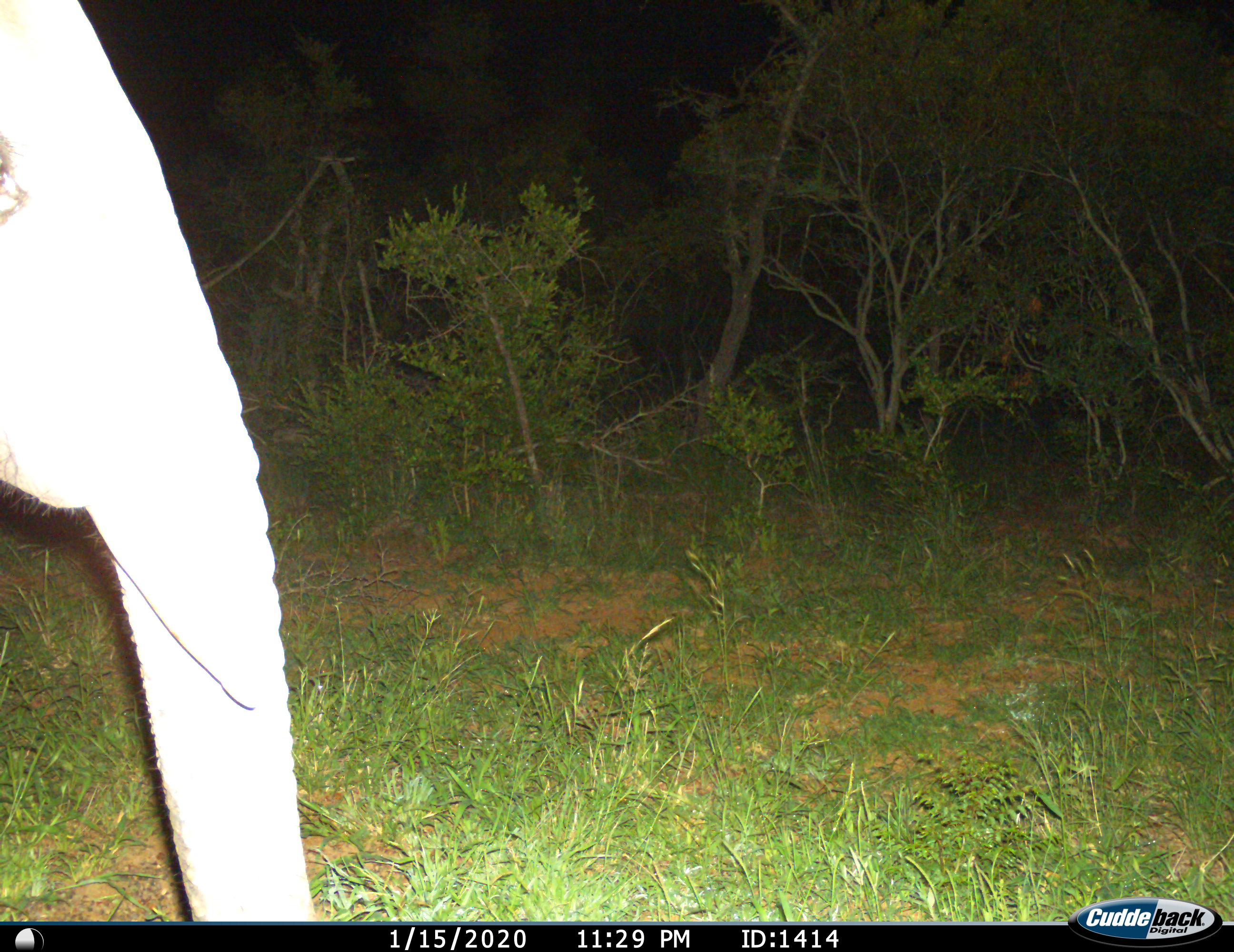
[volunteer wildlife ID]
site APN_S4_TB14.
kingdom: Animalia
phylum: Chordata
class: Mammalia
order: Proboscidea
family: Elephantidae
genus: Loxodonta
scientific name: Loxodonta africana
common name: african bush elephant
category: elephant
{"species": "elephant (african bush elephant) (Loxodonta africana)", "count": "1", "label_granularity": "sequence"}